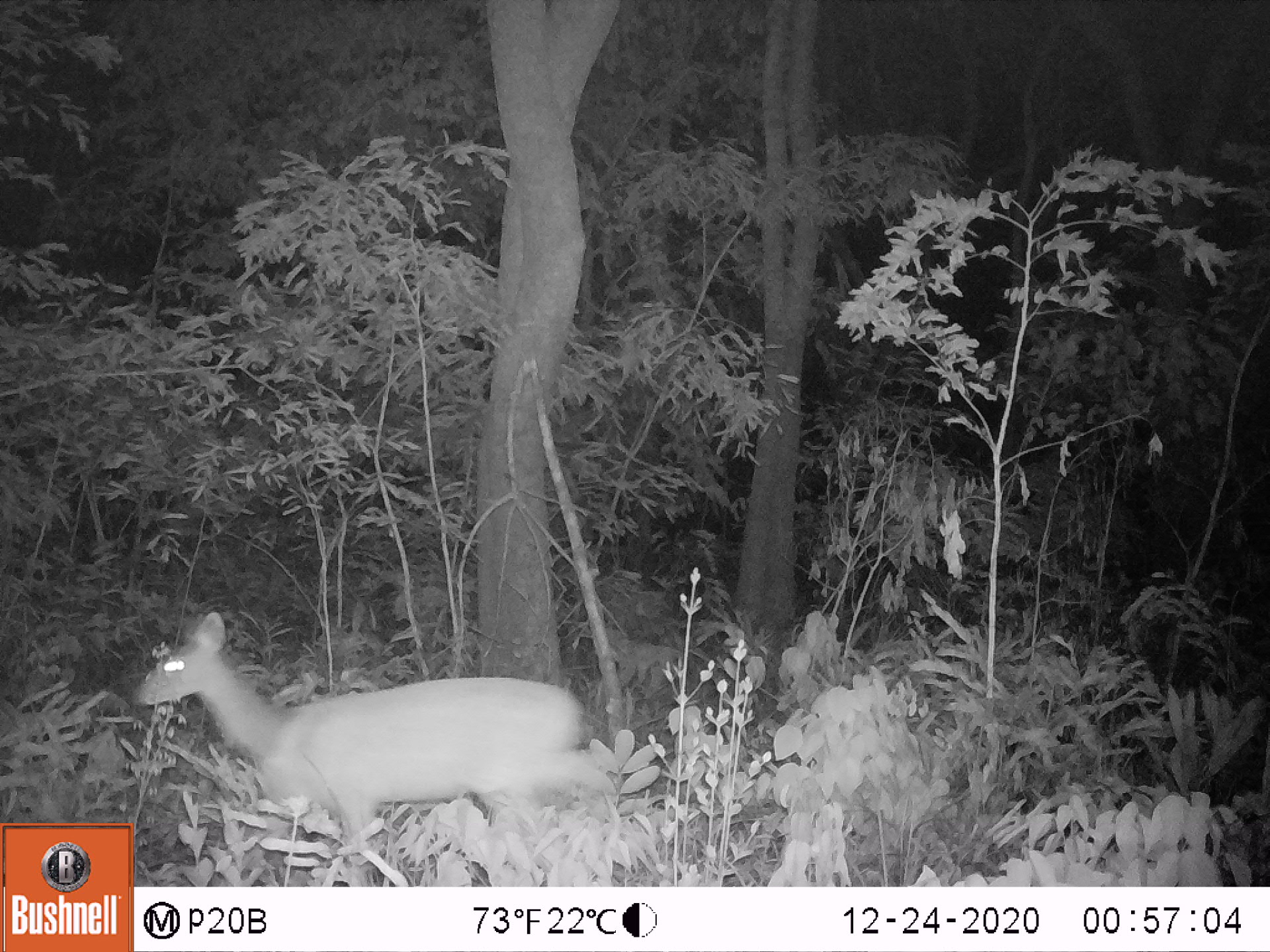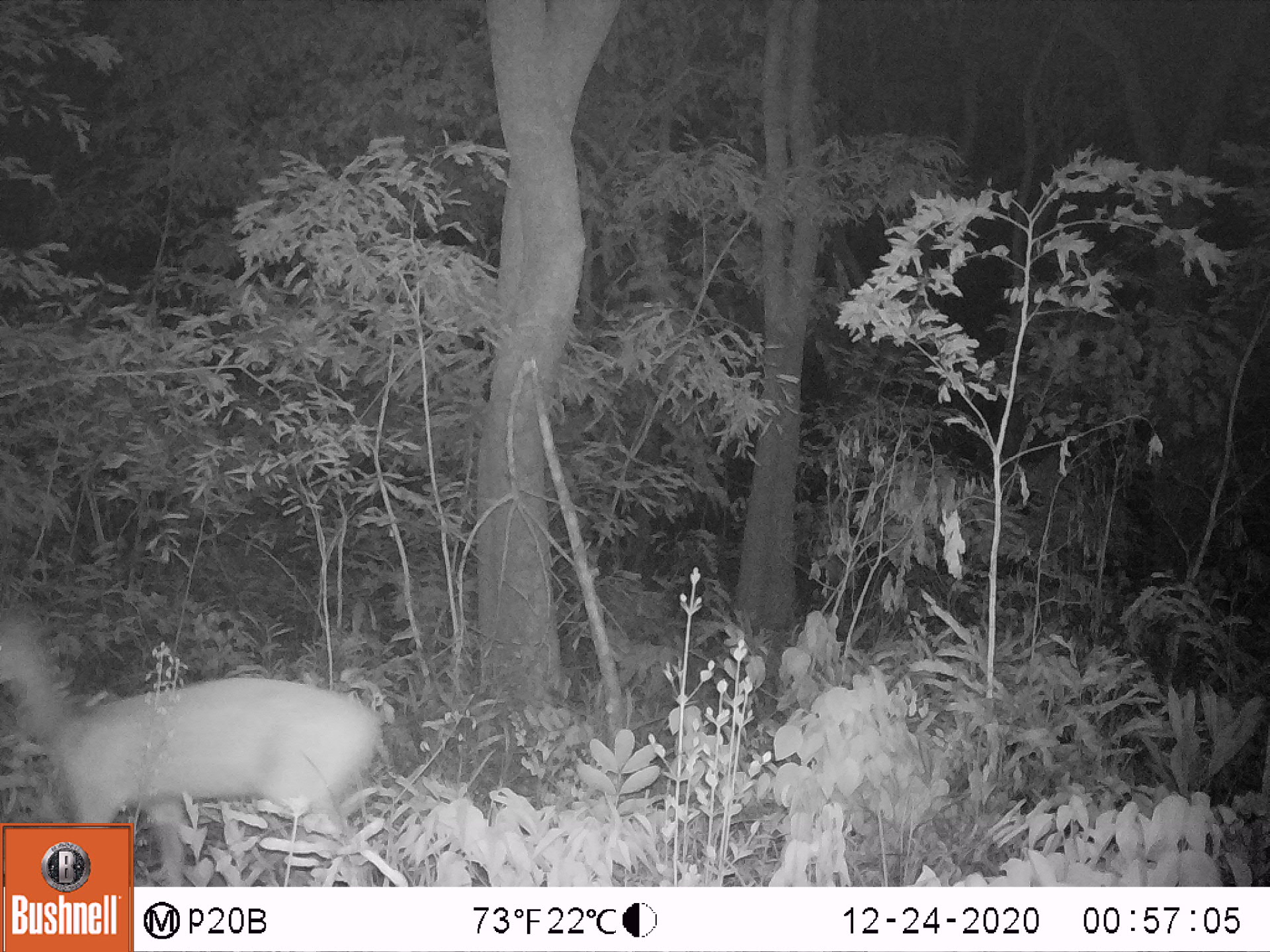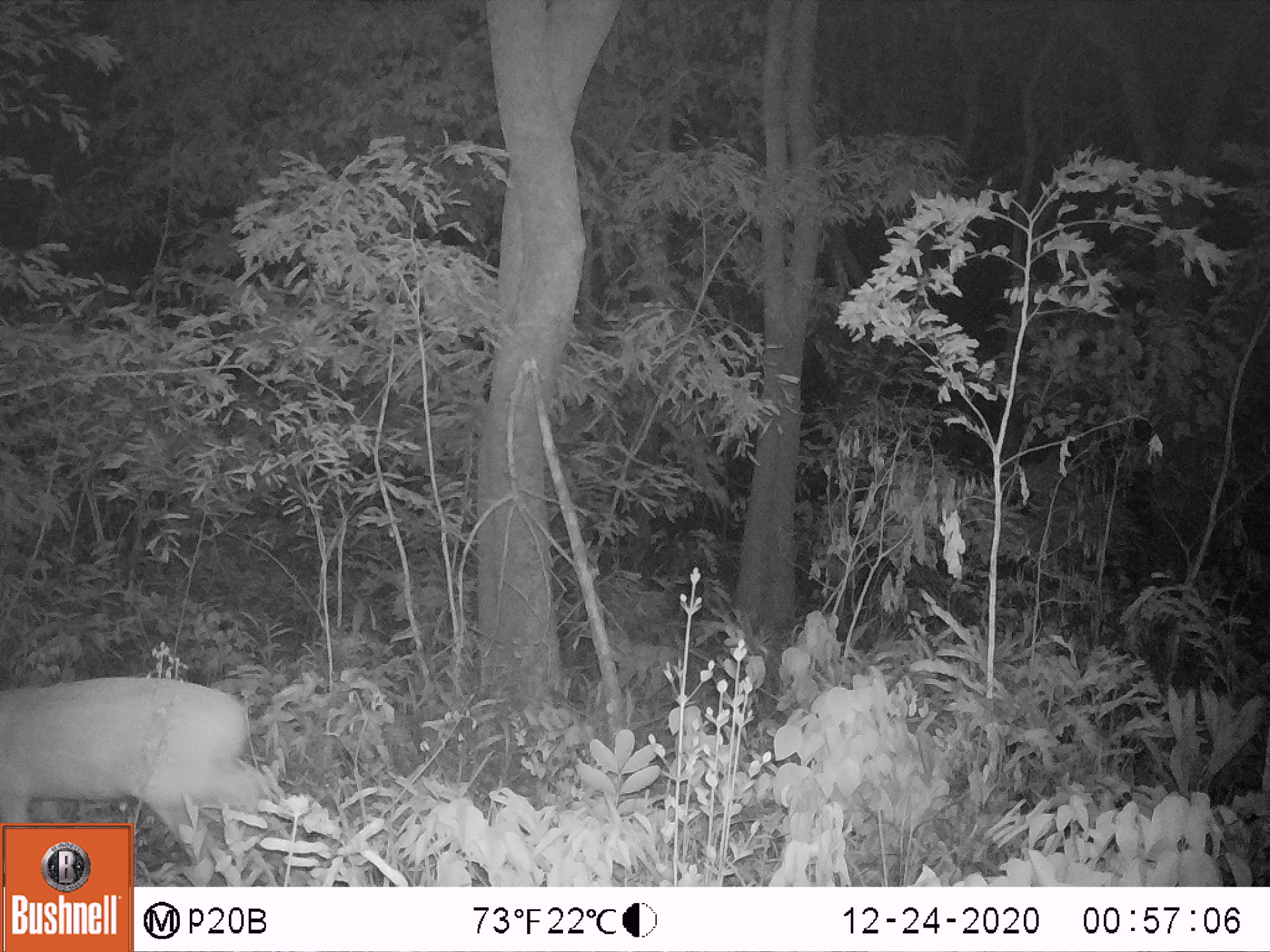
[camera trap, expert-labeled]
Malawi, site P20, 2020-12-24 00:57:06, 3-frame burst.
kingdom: Animalia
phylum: Chordata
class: Mammalia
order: Artiodactyla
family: Bovidae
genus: Tragelaphus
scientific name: Tragelaphus sylvaticus sylvaticus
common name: cape bushbuck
Cape bushbuck (Tragelaphus sylvaticus sylvaticus), count 1.